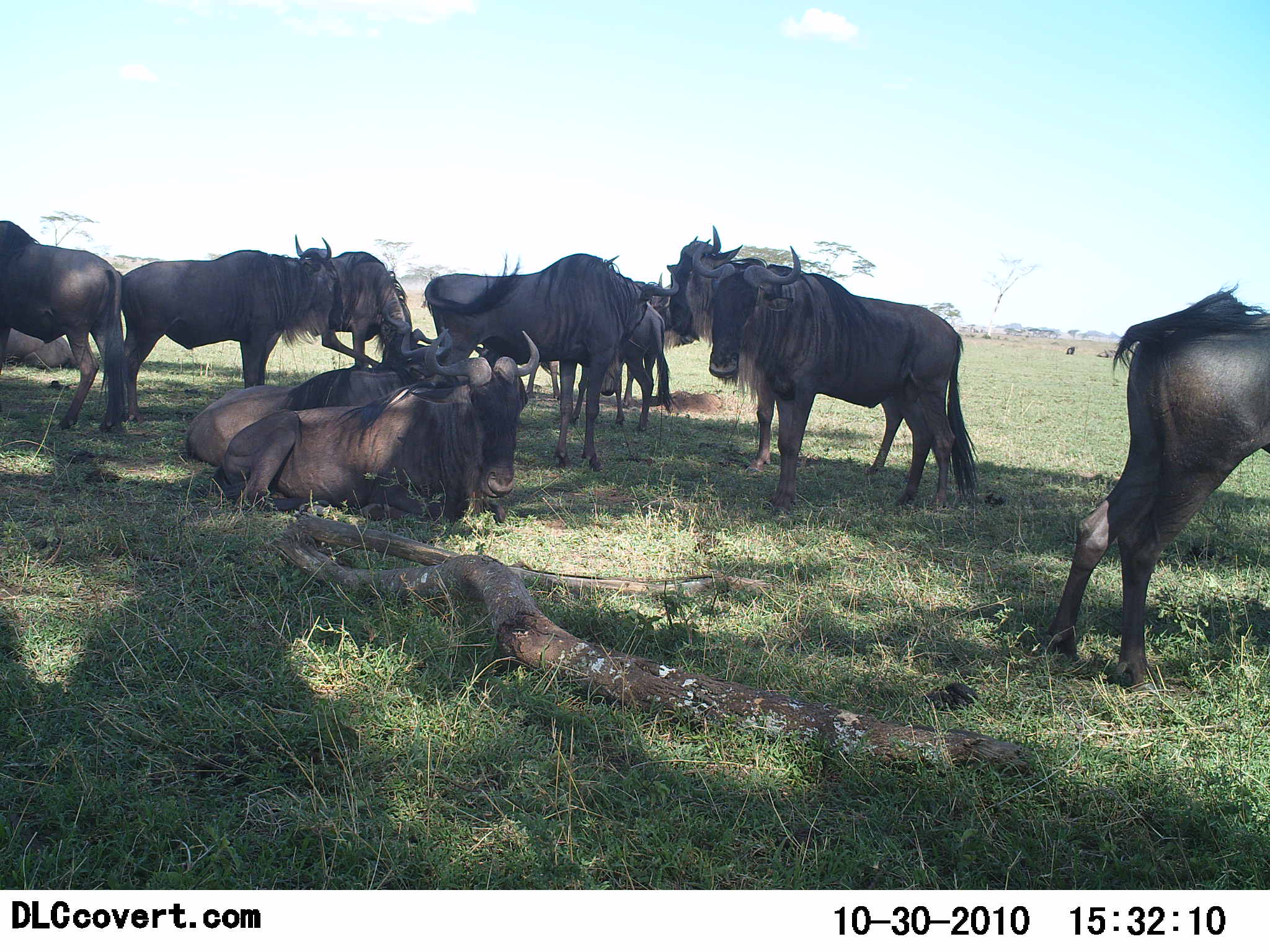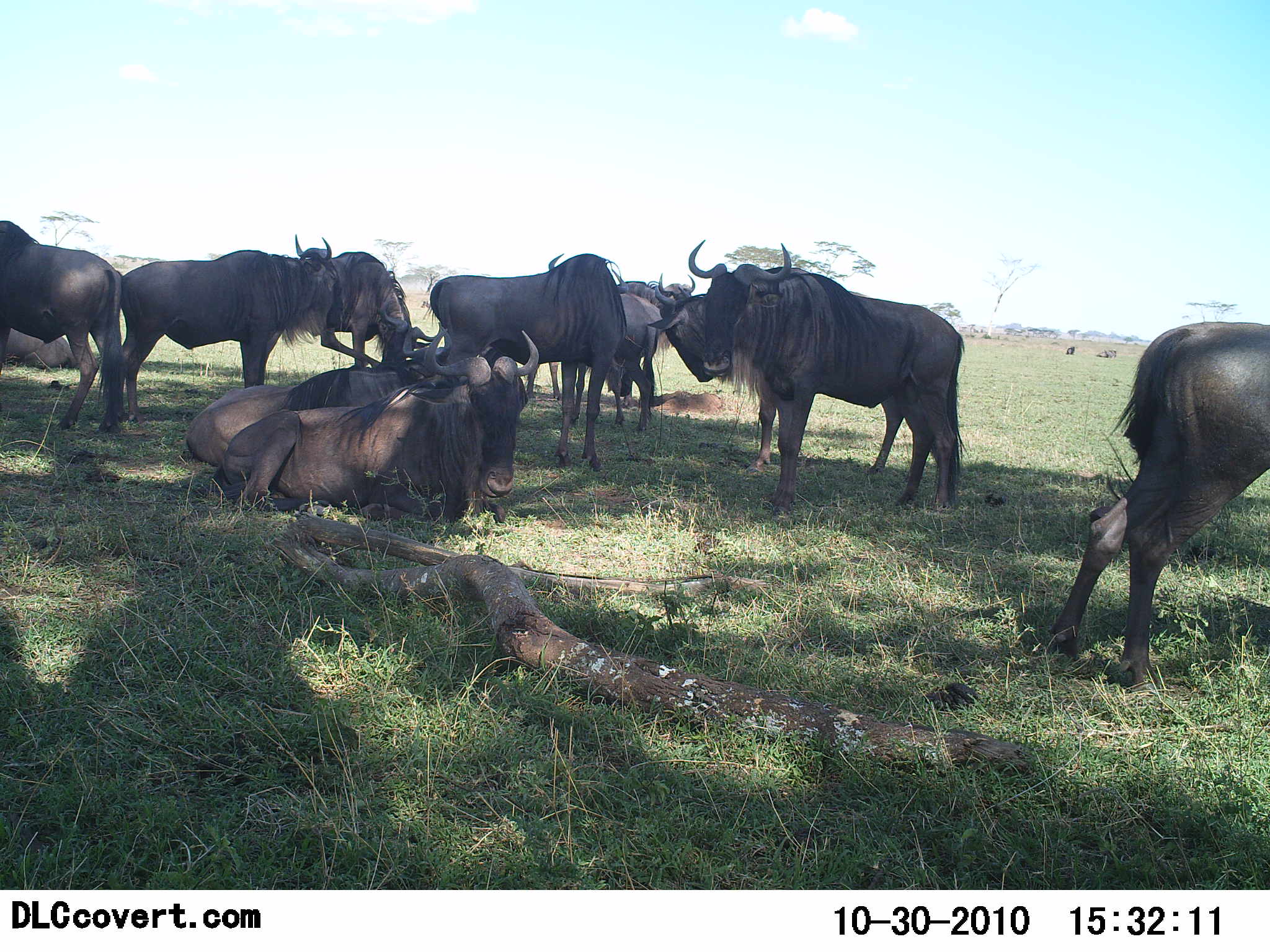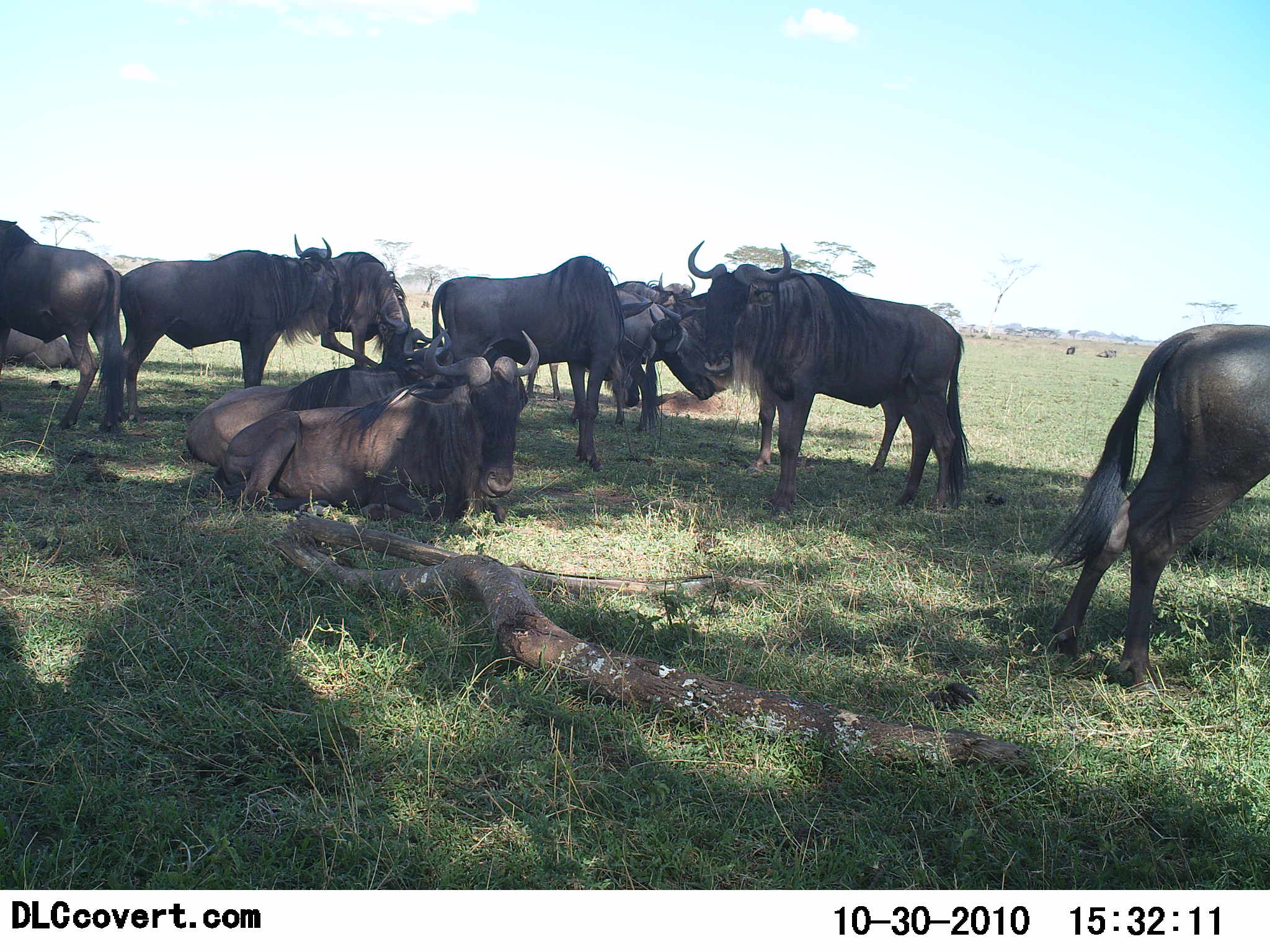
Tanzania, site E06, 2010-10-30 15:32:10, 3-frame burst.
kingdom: Animalia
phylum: Chordata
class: Mammalia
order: Artiodactyla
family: Bovidae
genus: Connochaetes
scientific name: Connochaetes taurinus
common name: blue wildebeest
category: wildebeest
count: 10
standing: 73%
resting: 100%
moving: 18%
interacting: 18%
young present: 0%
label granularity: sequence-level